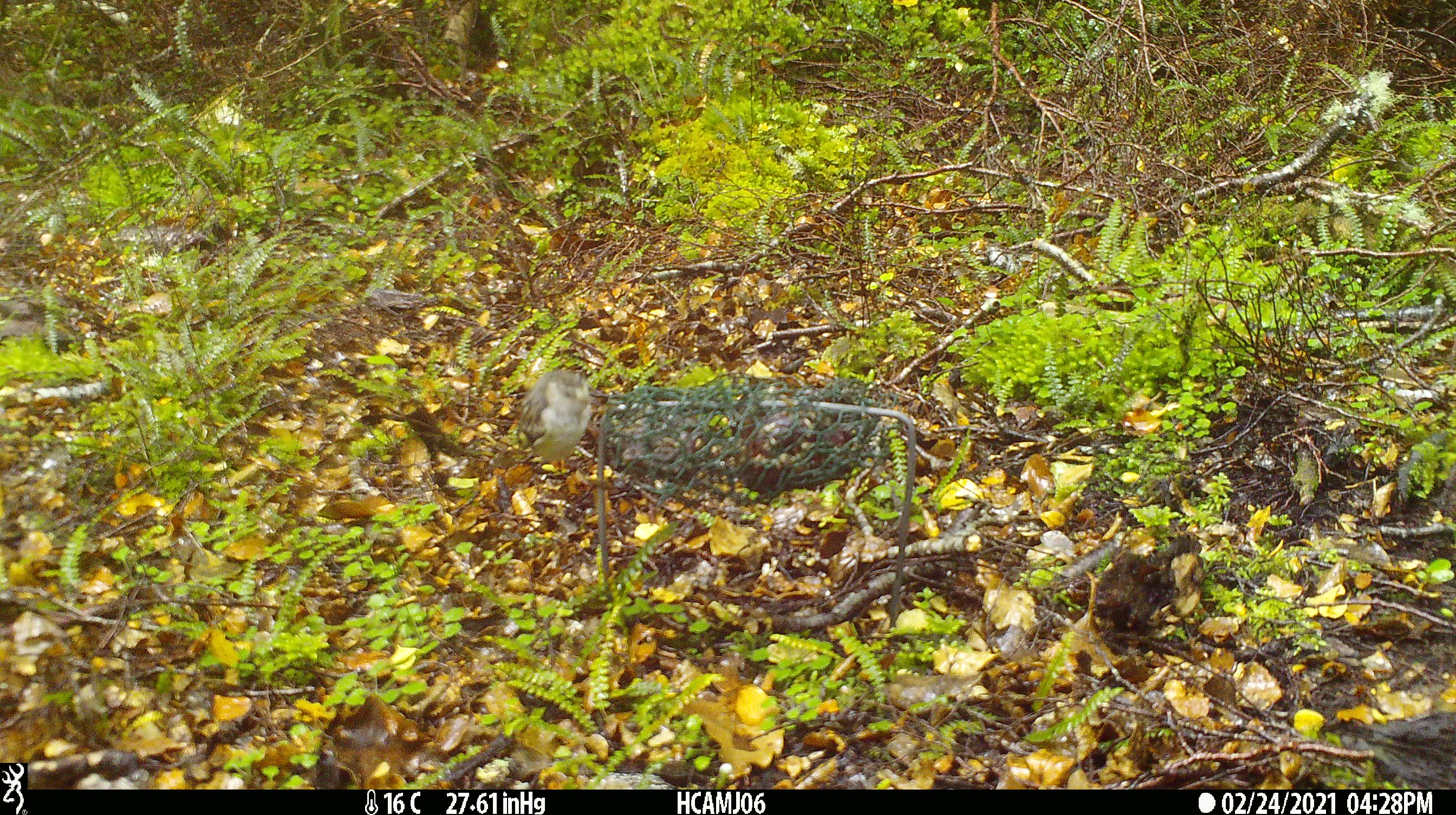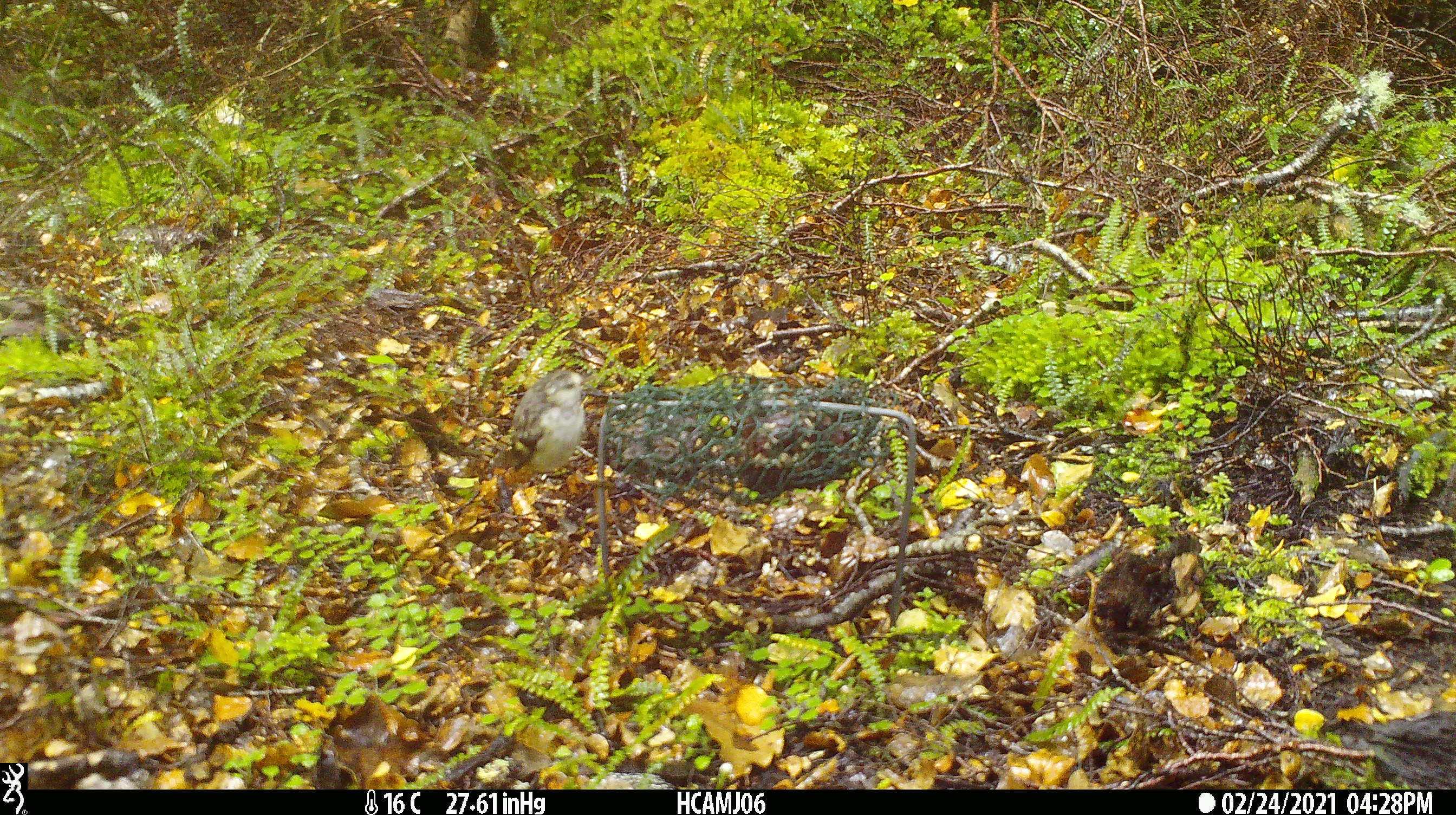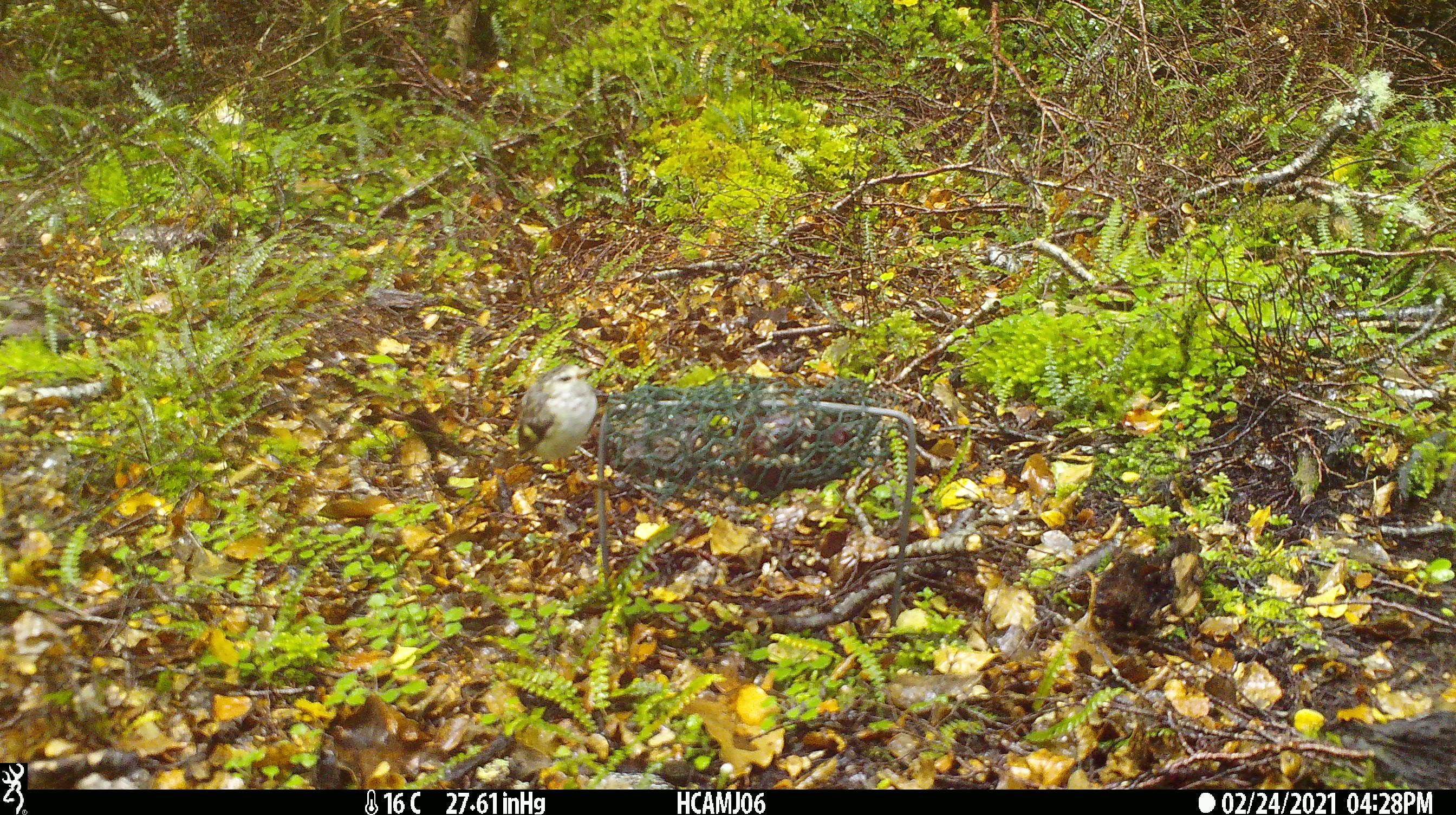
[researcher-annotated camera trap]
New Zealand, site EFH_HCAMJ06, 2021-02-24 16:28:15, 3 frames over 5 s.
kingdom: Animalia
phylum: Chordata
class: Aves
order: Passeriformes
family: Acanthisittidae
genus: Acanthisitta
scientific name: Acanthisitta chloris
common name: rifleman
Rifleman (Acanthisitta chloris).